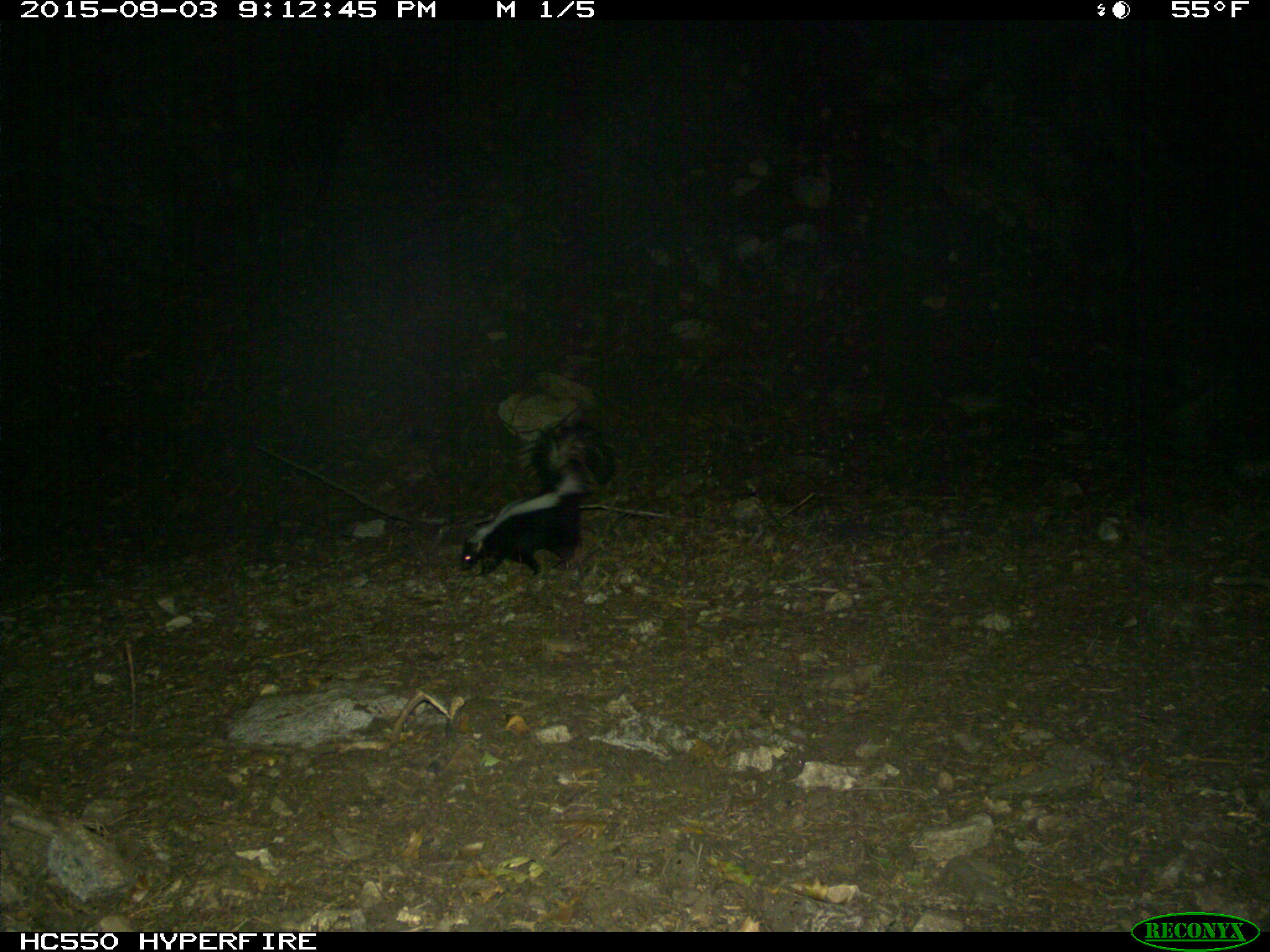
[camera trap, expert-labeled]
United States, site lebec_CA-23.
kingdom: Animalia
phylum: Chordata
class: Mammalia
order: Carnivora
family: Mephitidae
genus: Mephitis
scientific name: Mephitis mephitis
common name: striped skunk